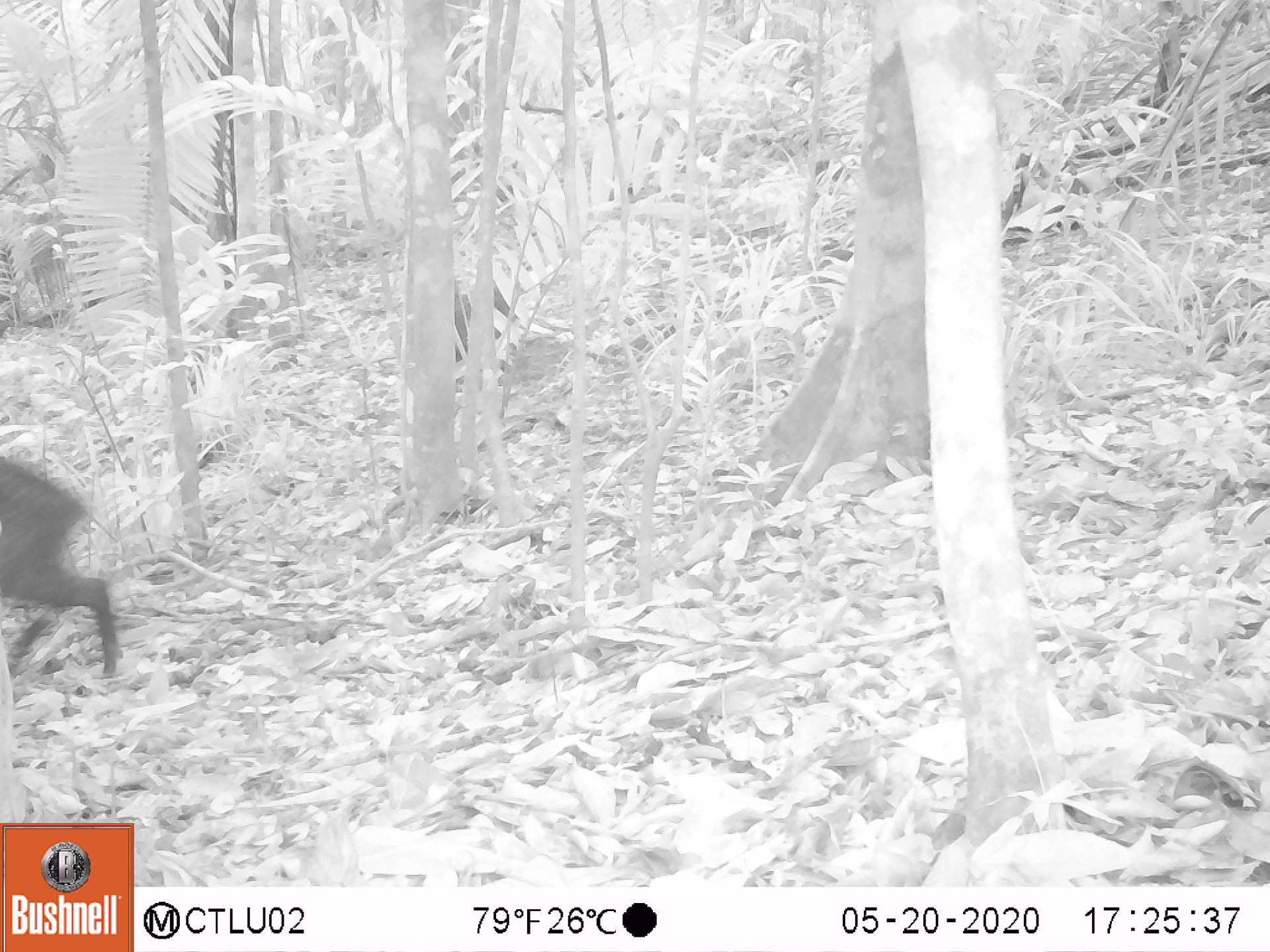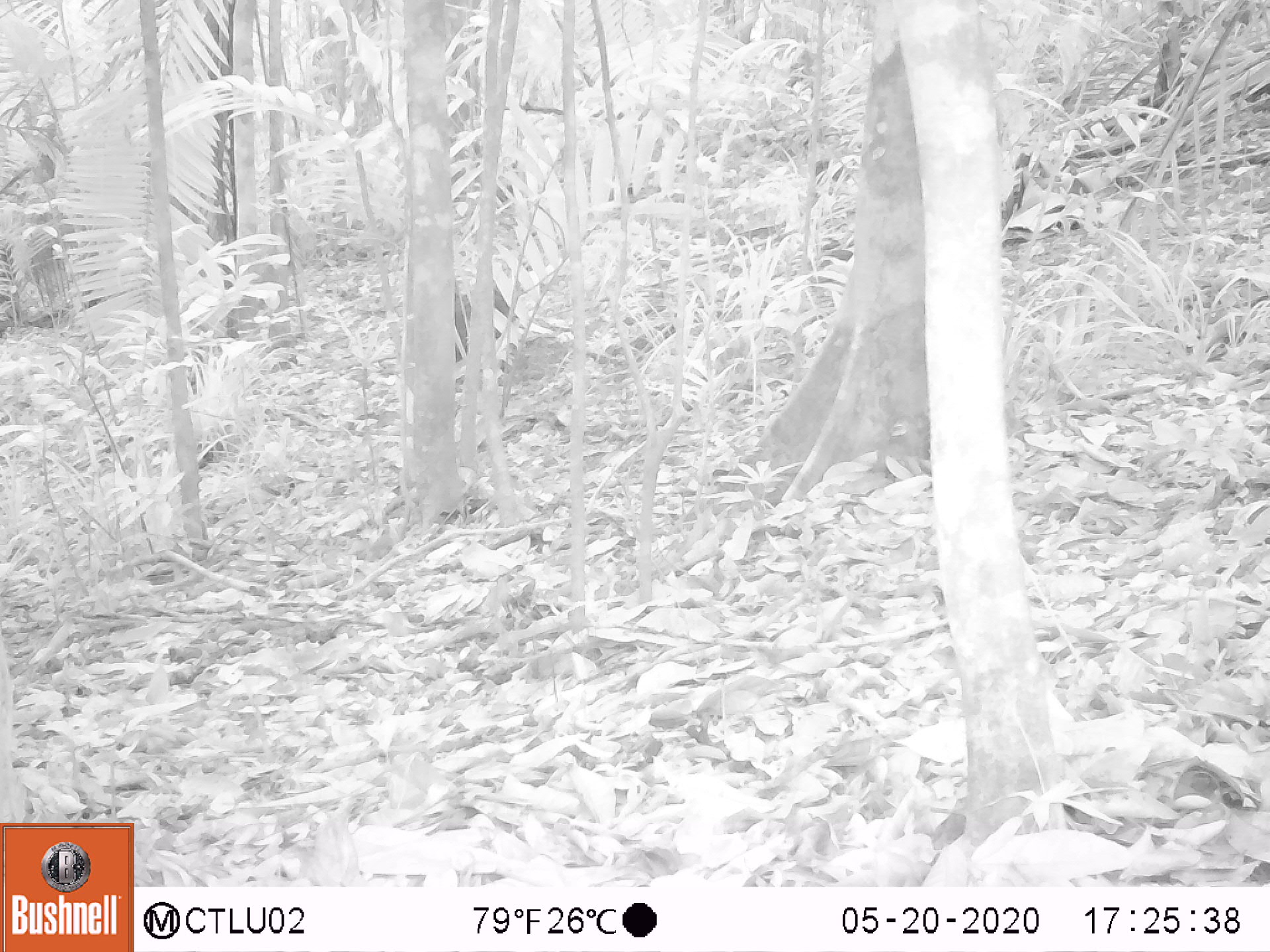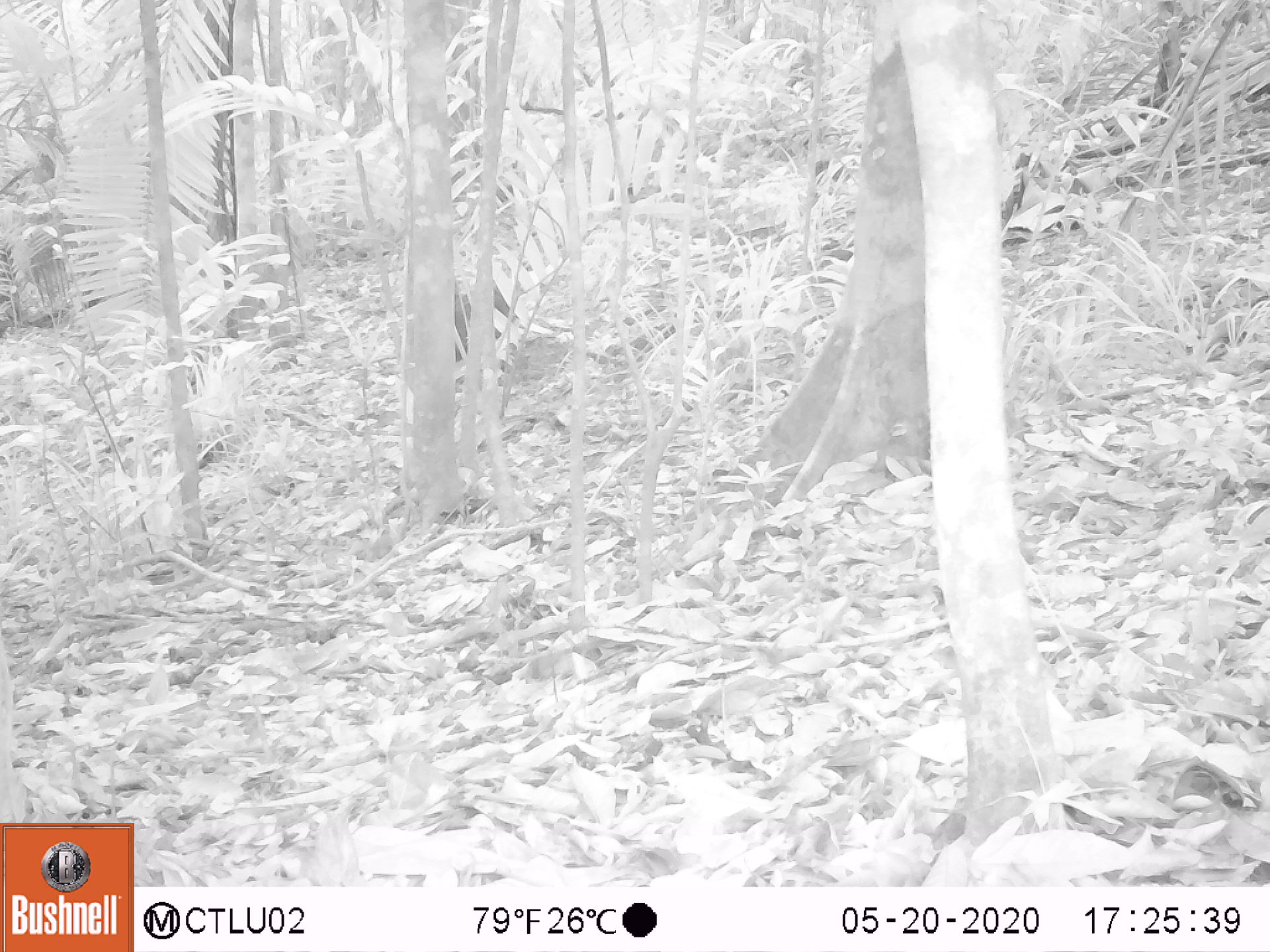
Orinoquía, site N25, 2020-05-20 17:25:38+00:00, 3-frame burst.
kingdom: Animalia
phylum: Chordata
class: Mammalia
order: Artiodactyla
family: Tayassuidae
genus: Pecari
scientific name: Pecari tajacu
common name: collared peccary